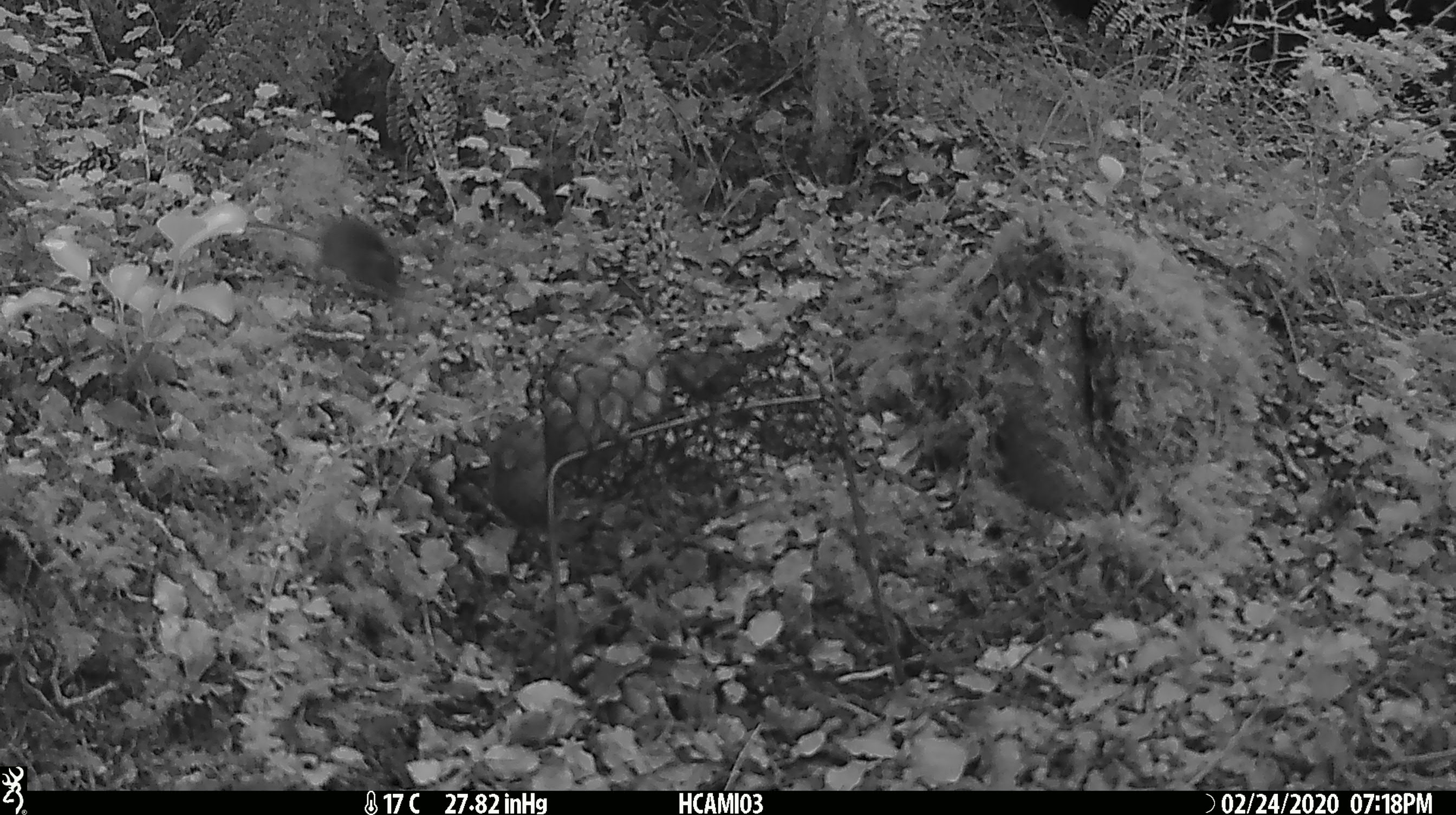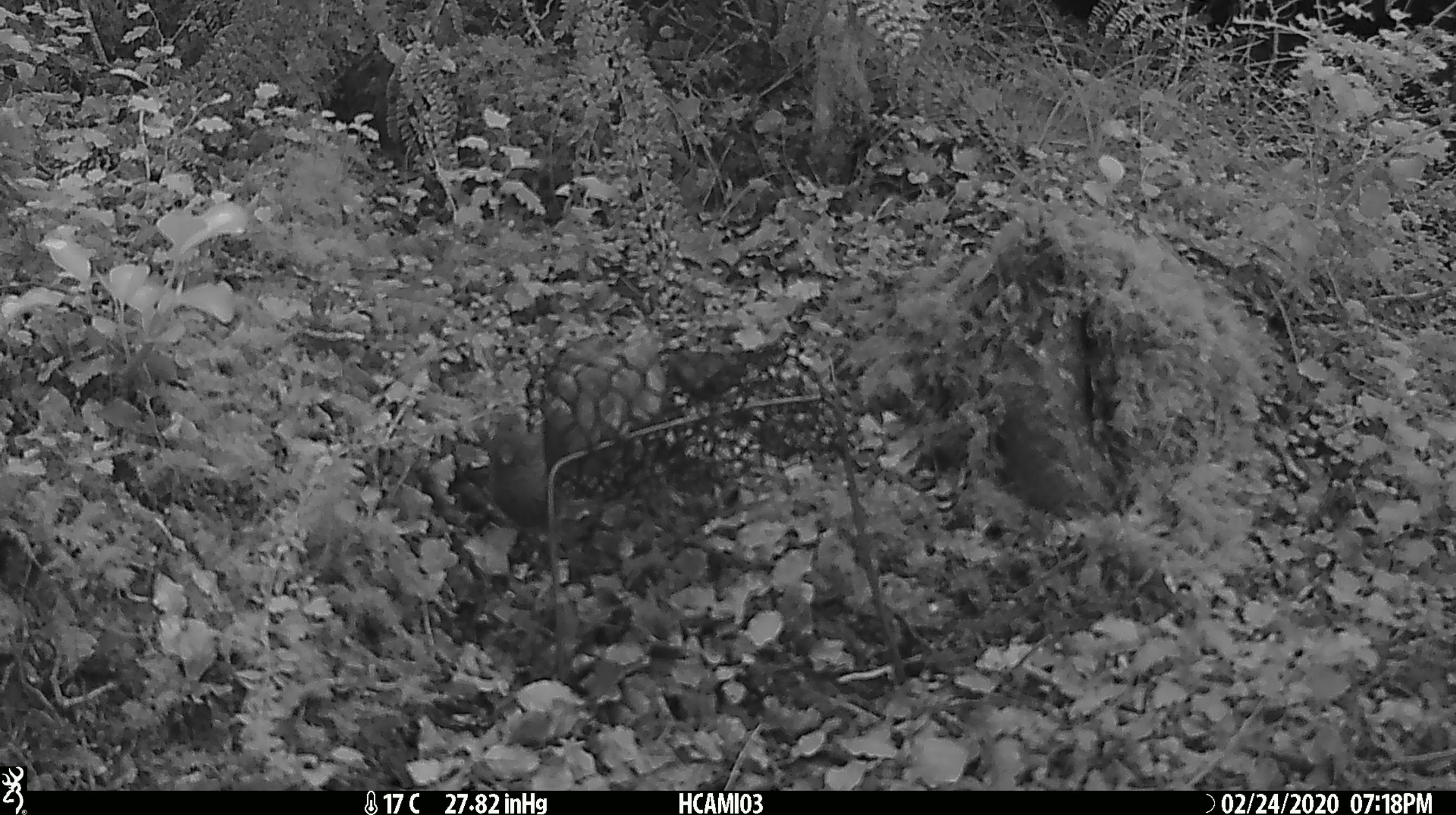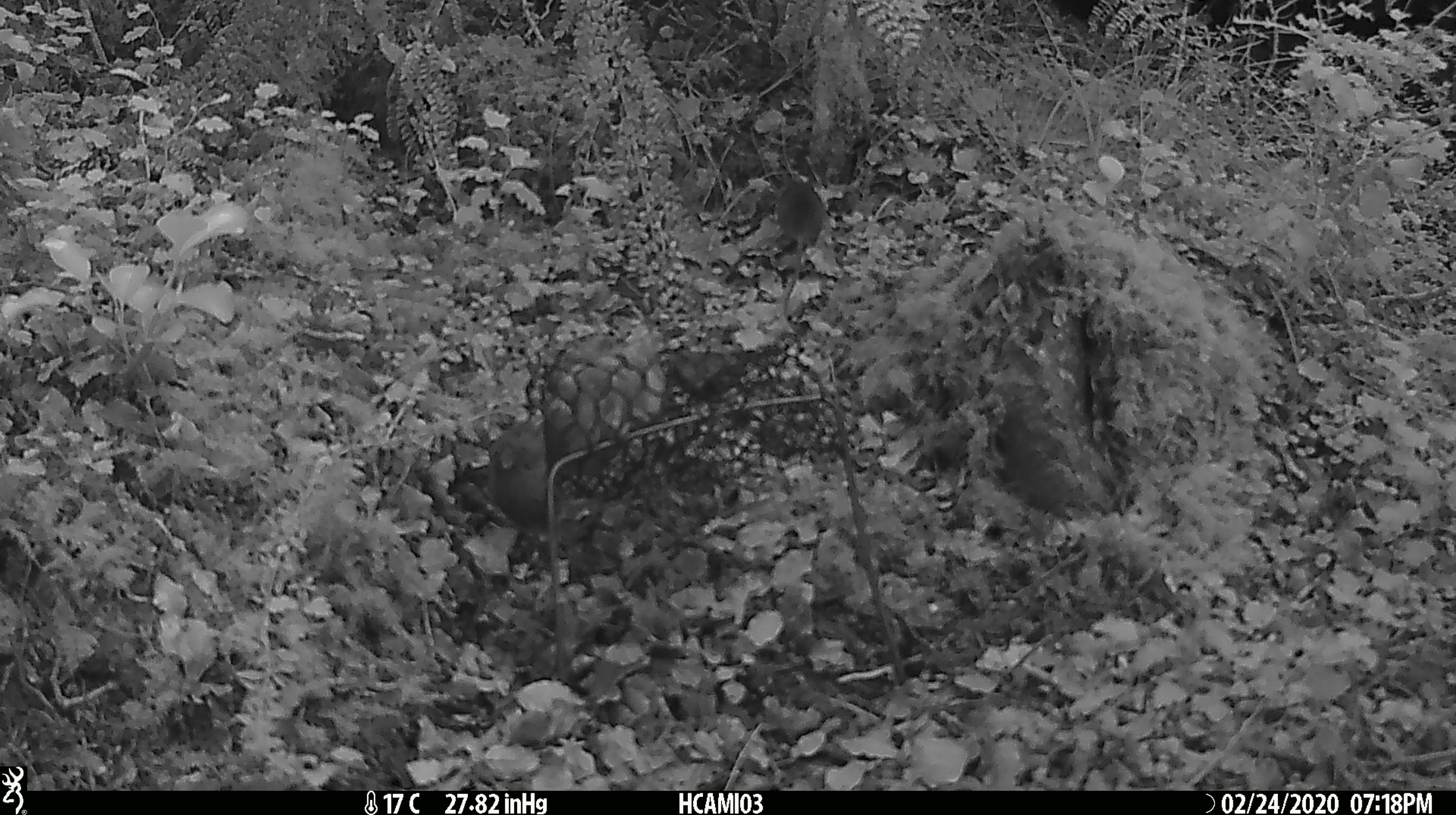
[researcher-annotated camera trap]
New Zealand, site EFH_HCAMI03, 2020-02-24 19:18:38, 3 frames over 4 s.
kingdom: Animalia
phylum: Chordata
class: Mammalia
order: Rodentia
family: Muridae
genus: Mus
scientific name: Mus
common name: mouse